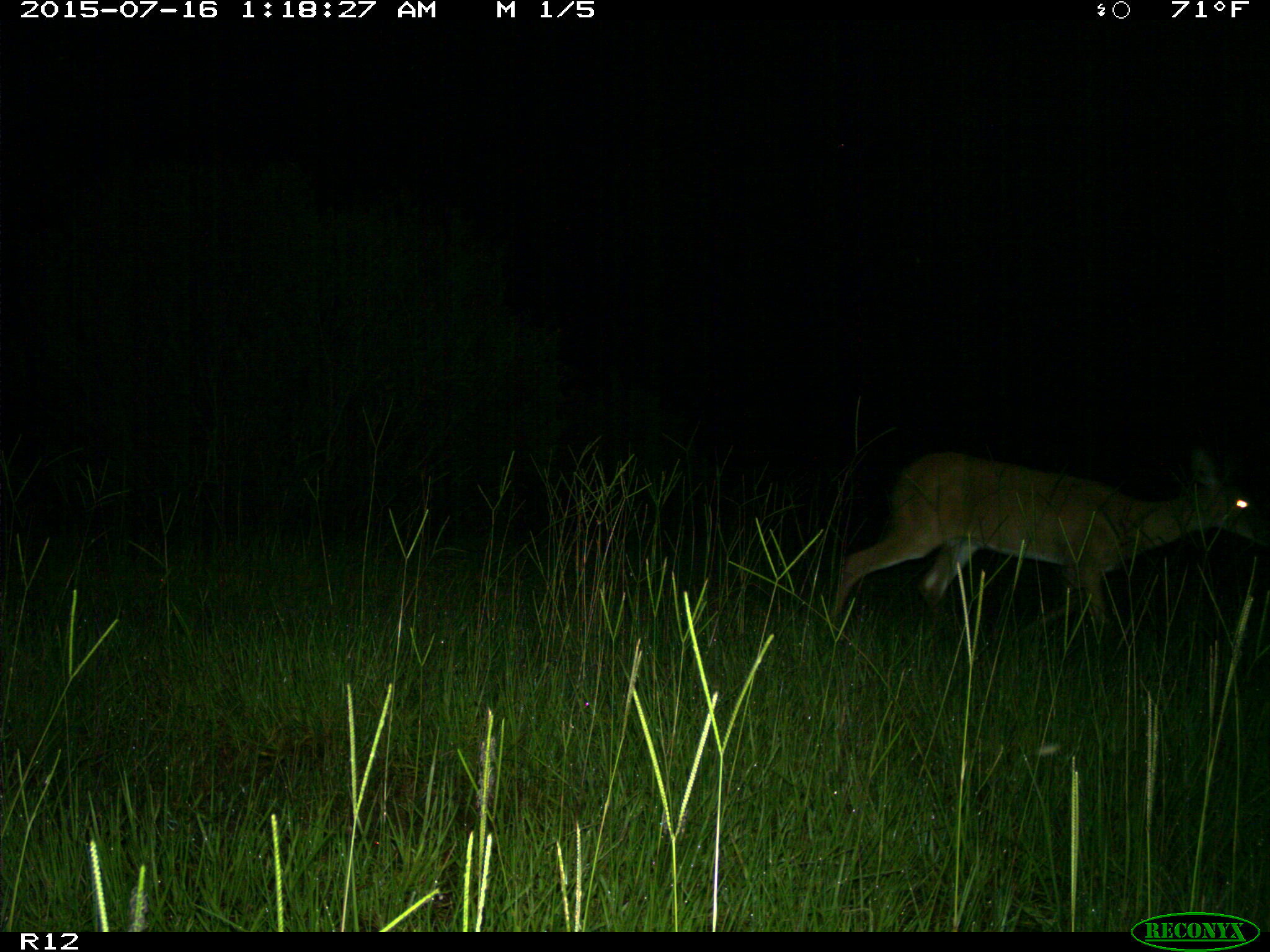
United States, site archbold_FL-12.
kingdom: Animalia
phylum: Chordata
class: Mammalia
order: Artiodactyla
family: Cervidae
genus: Odocoileus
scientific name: Odocoileus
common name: deer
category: unidentified deer